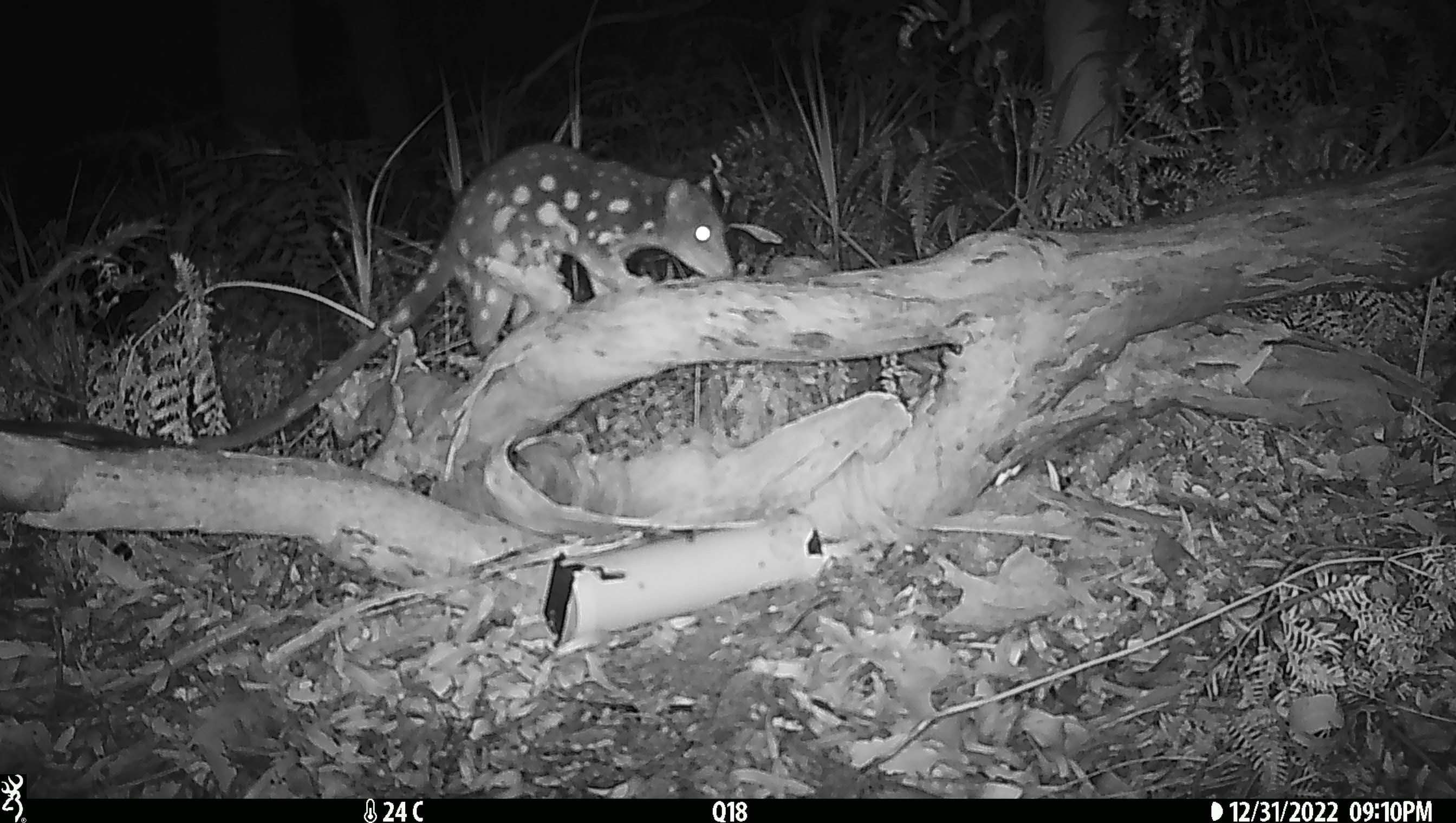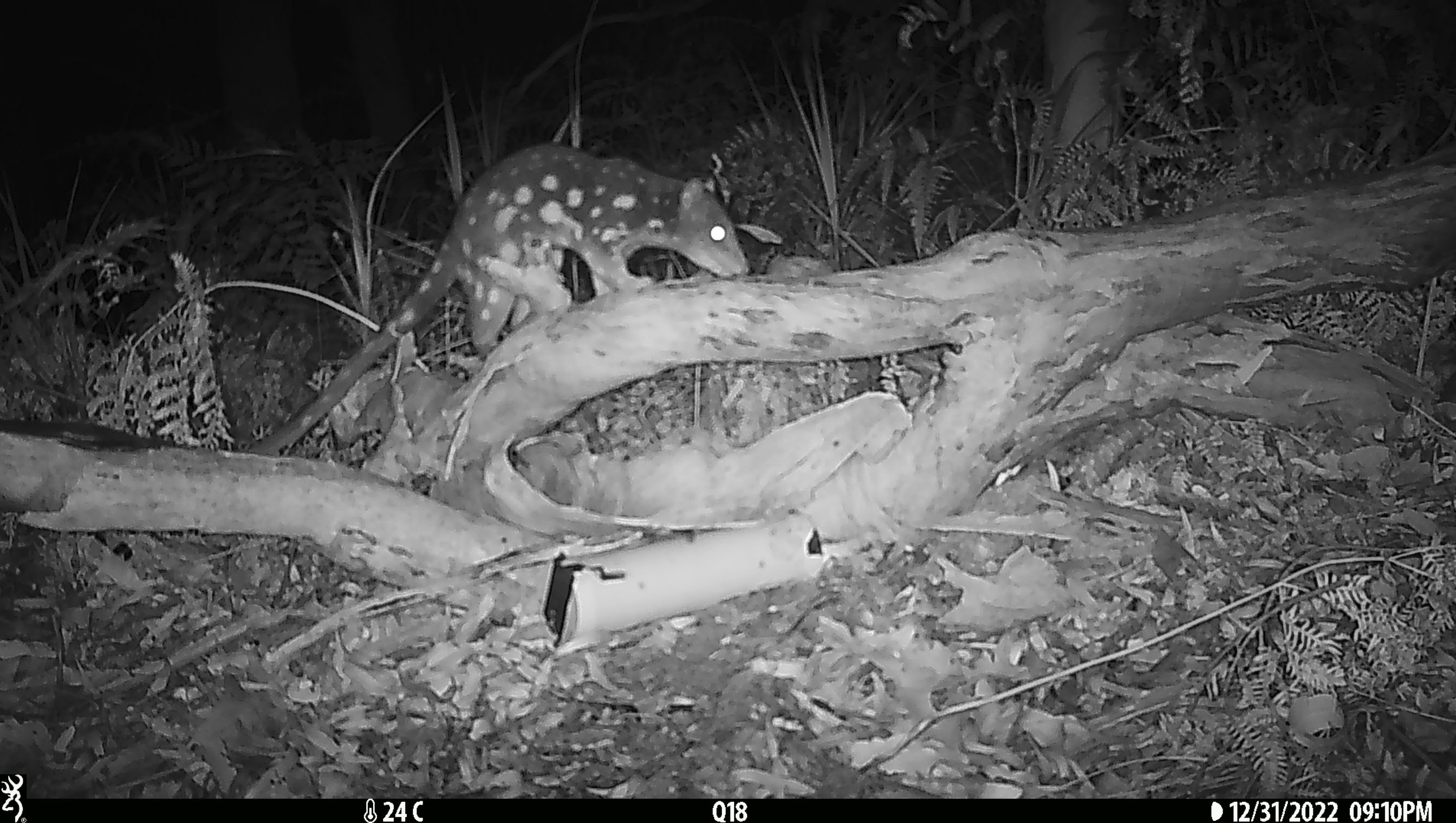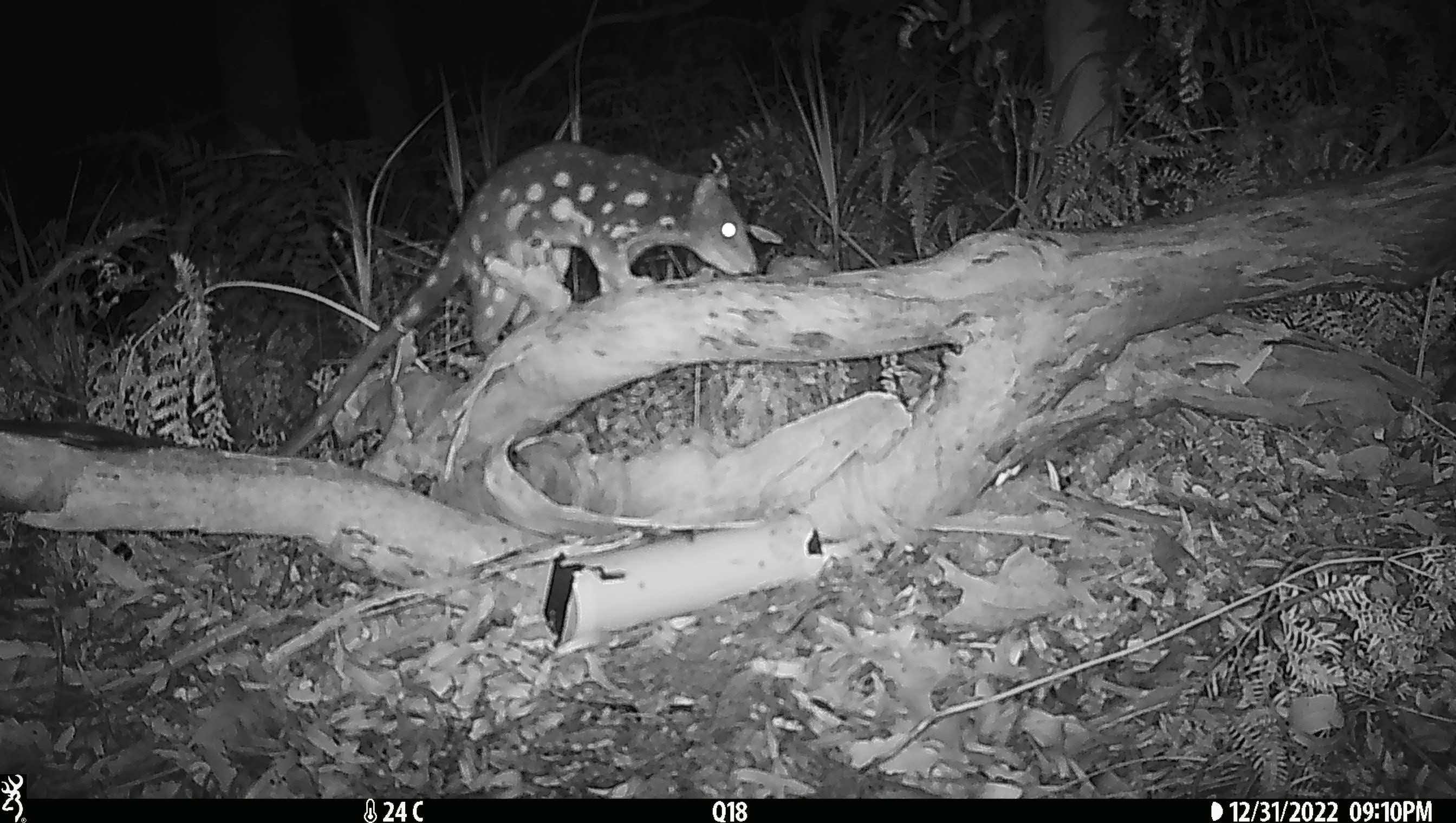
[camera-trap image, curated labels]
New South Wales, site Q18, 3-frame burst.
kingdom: Animalia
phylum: Chordata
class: Mammalia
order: Dasyuromorphia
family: Dasyuridae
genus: Dasyurus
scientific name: Dasyurus maculatus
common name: spotted-tailed quoll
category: quoll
Quoll (spotted-tailed quoll) (Dasyurus maculatus).